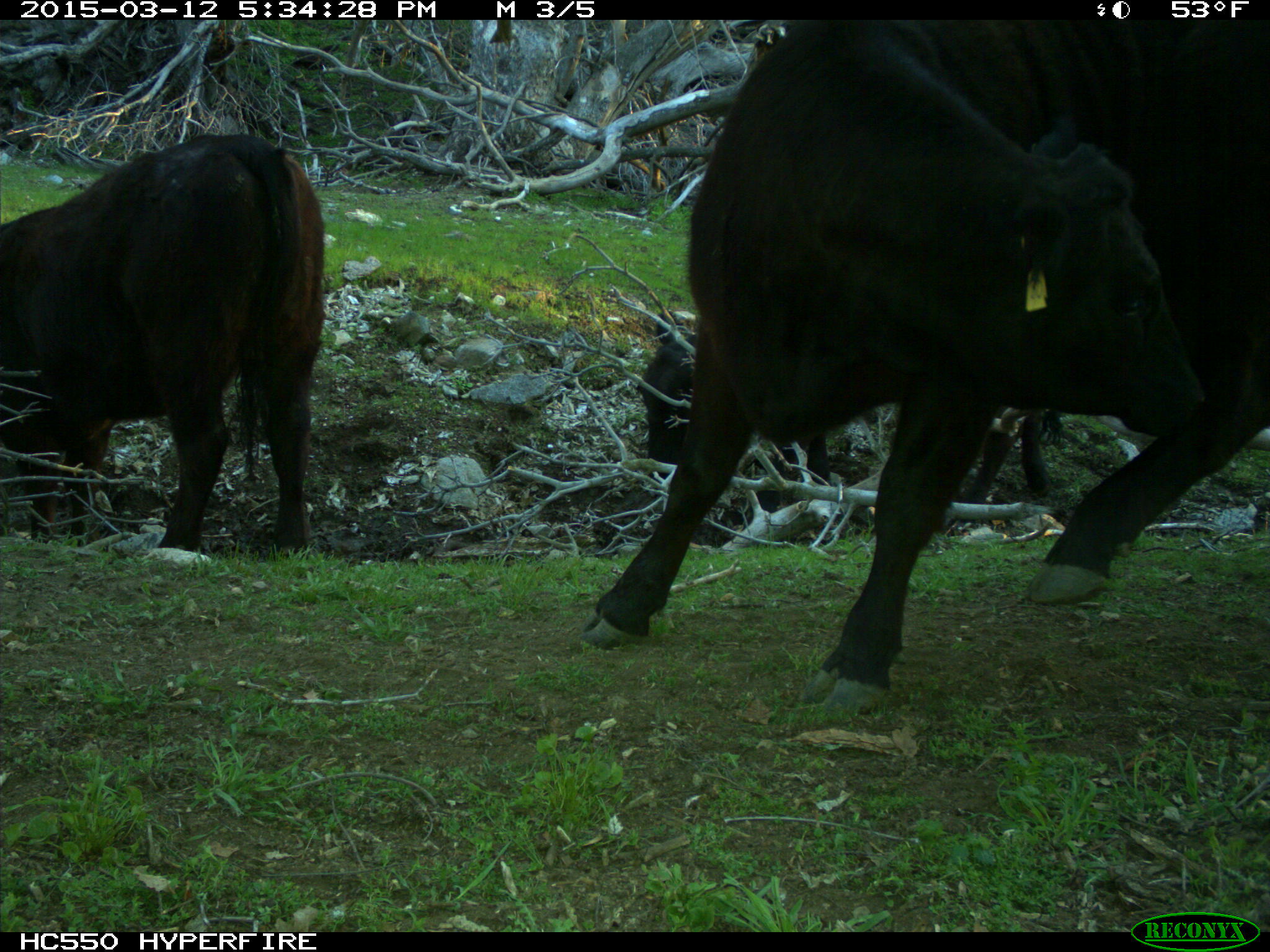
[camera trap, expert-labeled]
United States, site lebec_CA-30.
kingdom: Animalia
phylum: Chordata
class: Mammalia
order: Artiodactyla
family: Bovidae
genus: Bos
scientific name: Bos taurus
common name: domestic cow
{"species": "Bos taurus (domestic cow)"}